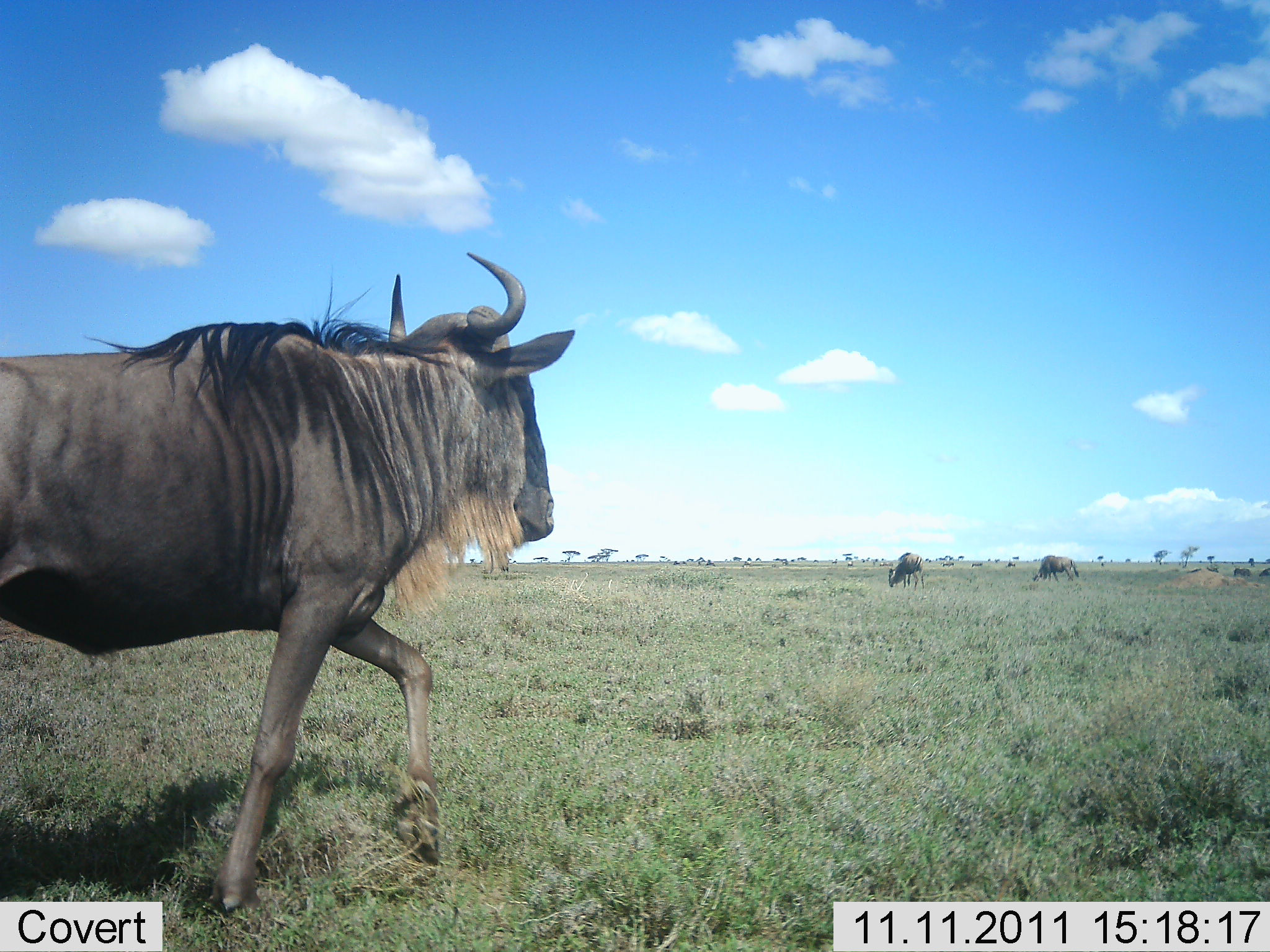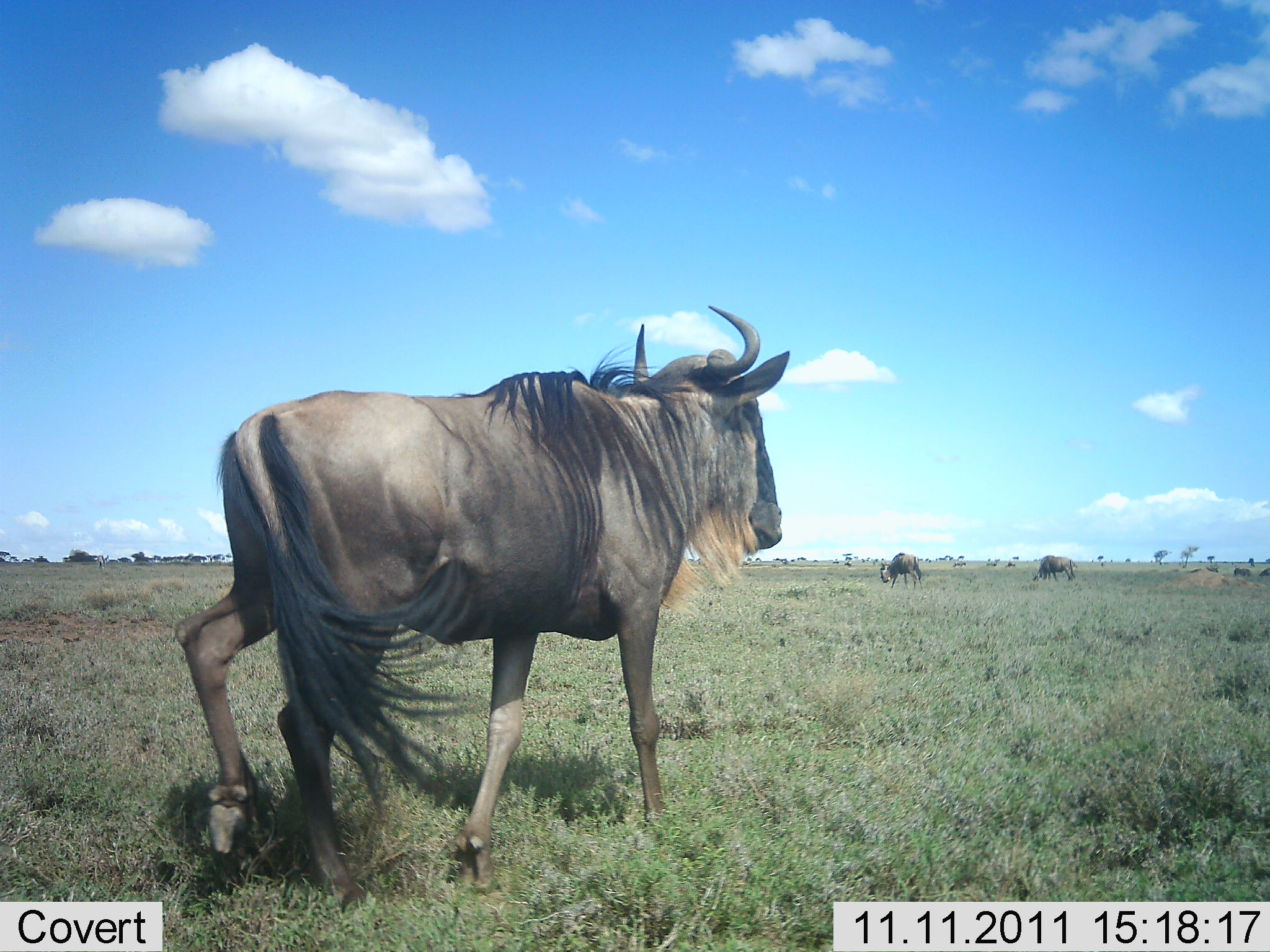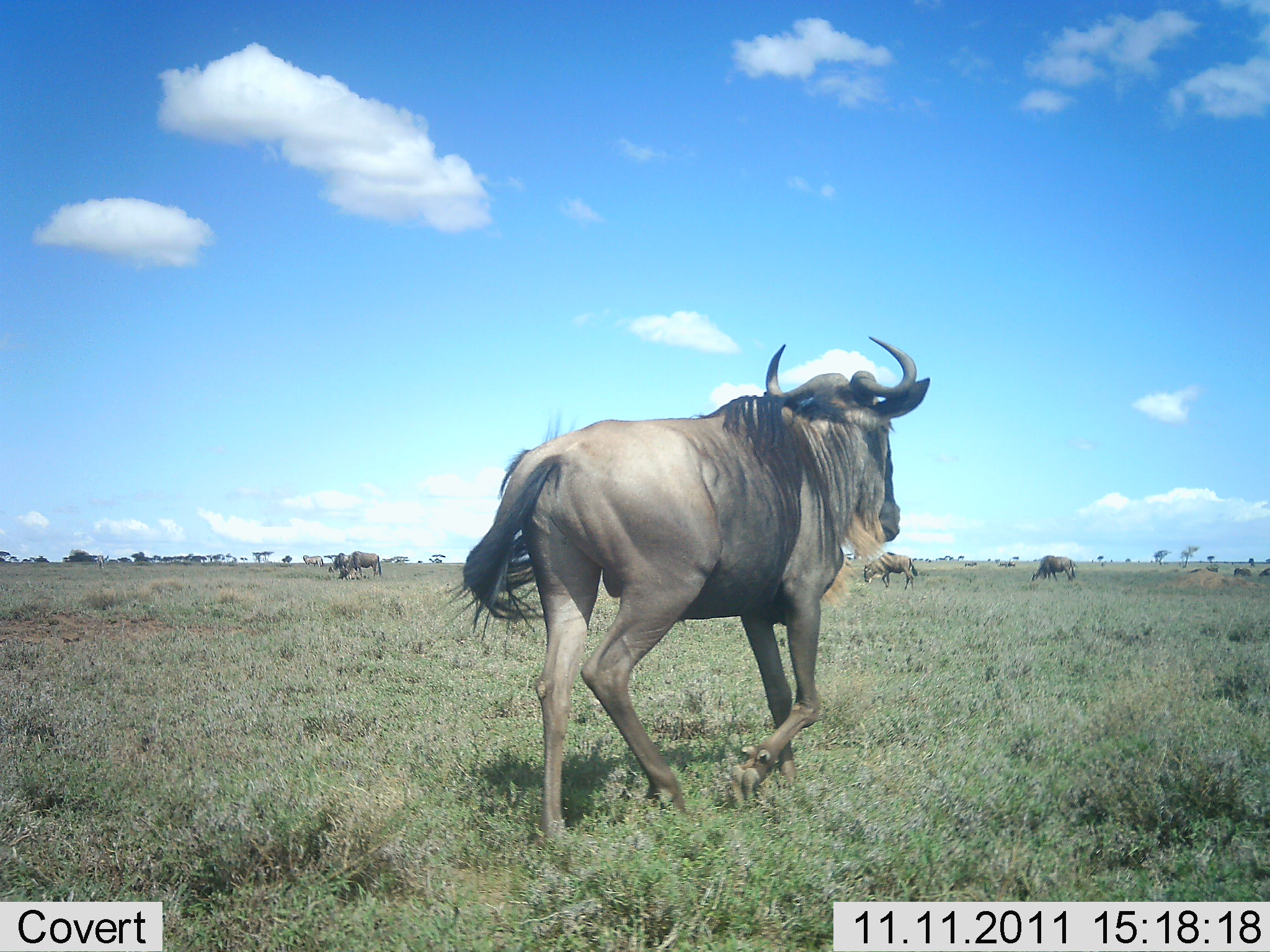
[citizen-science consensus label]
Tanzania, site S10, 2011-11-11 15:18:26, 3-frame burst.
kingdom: Animalia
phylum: Chordata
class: Mammalia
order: Artiodactyla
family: Bovidae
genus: Connochaetes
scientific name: Connochaetes taurinus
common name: blue wildebeest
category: wildebeest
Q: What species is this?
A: Wildebeest (blue wildebeest) (Connochaetes taurinus).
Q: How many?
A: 3.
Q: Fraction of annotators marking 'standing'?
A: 7%.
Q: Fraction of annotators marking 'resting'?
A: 7%.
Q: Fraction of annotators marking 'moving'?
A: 100%.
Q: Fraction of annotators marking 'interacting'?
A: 0%.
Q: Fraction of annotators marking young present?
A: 0%.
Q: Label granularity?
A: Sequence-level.